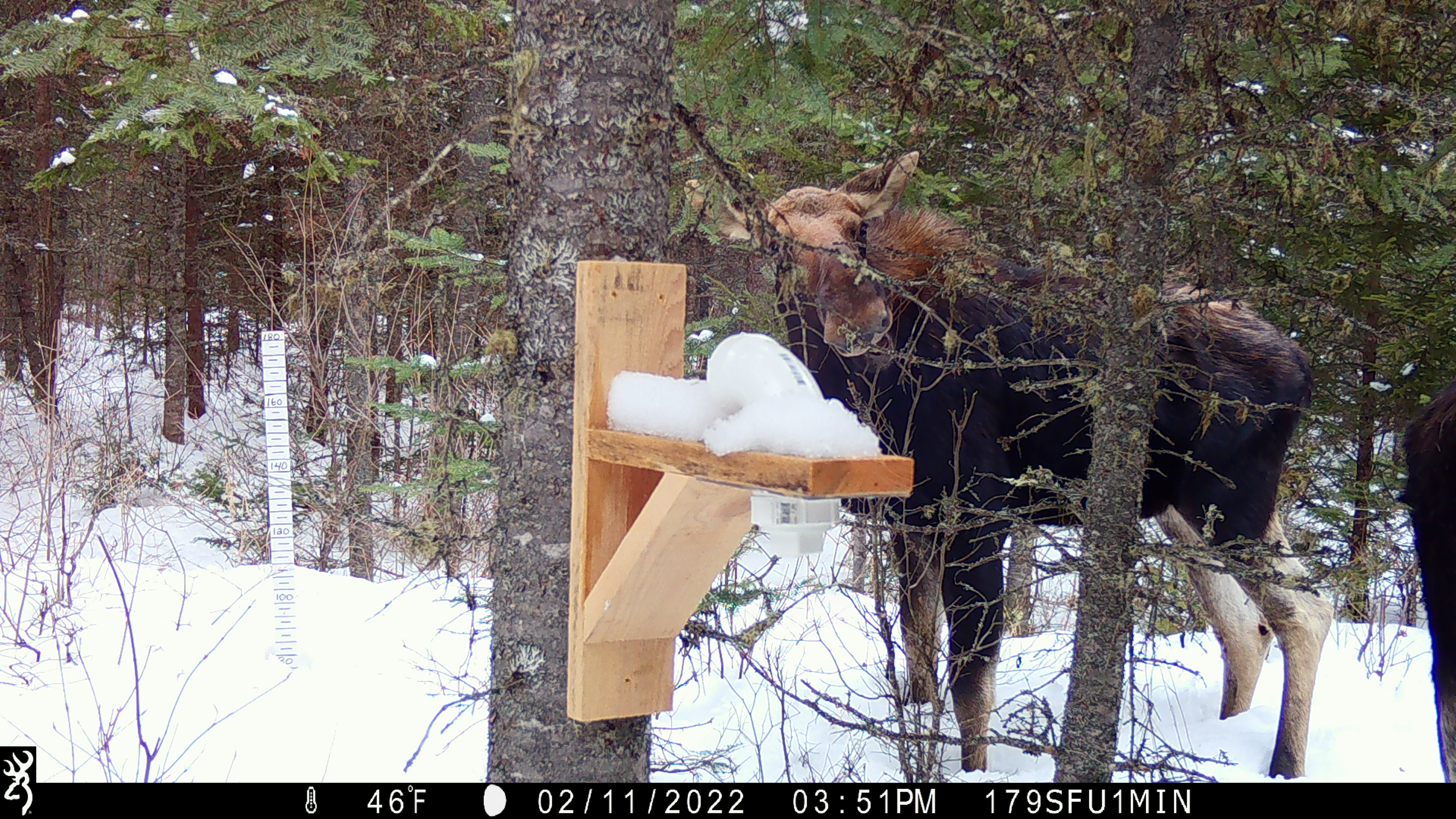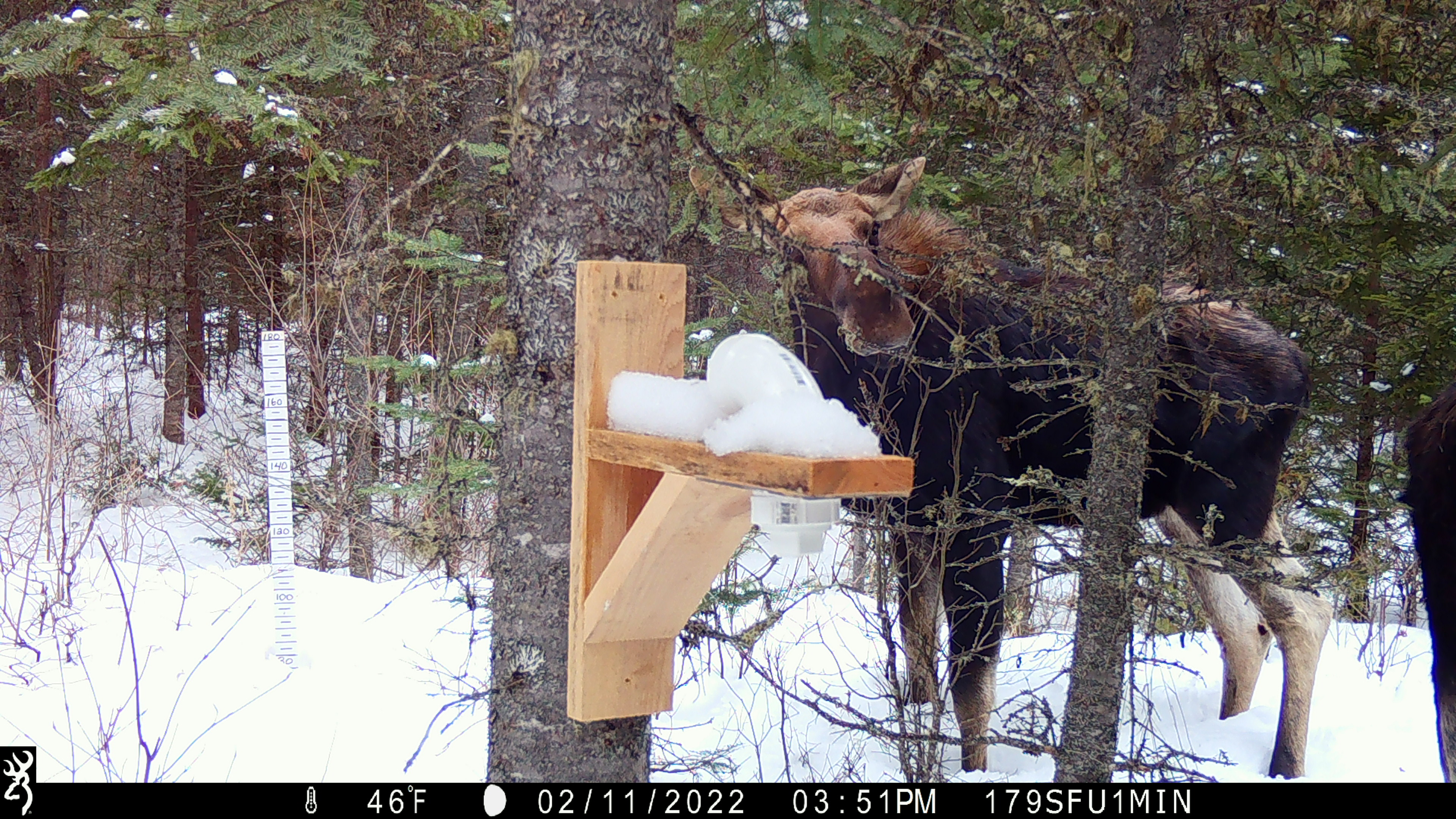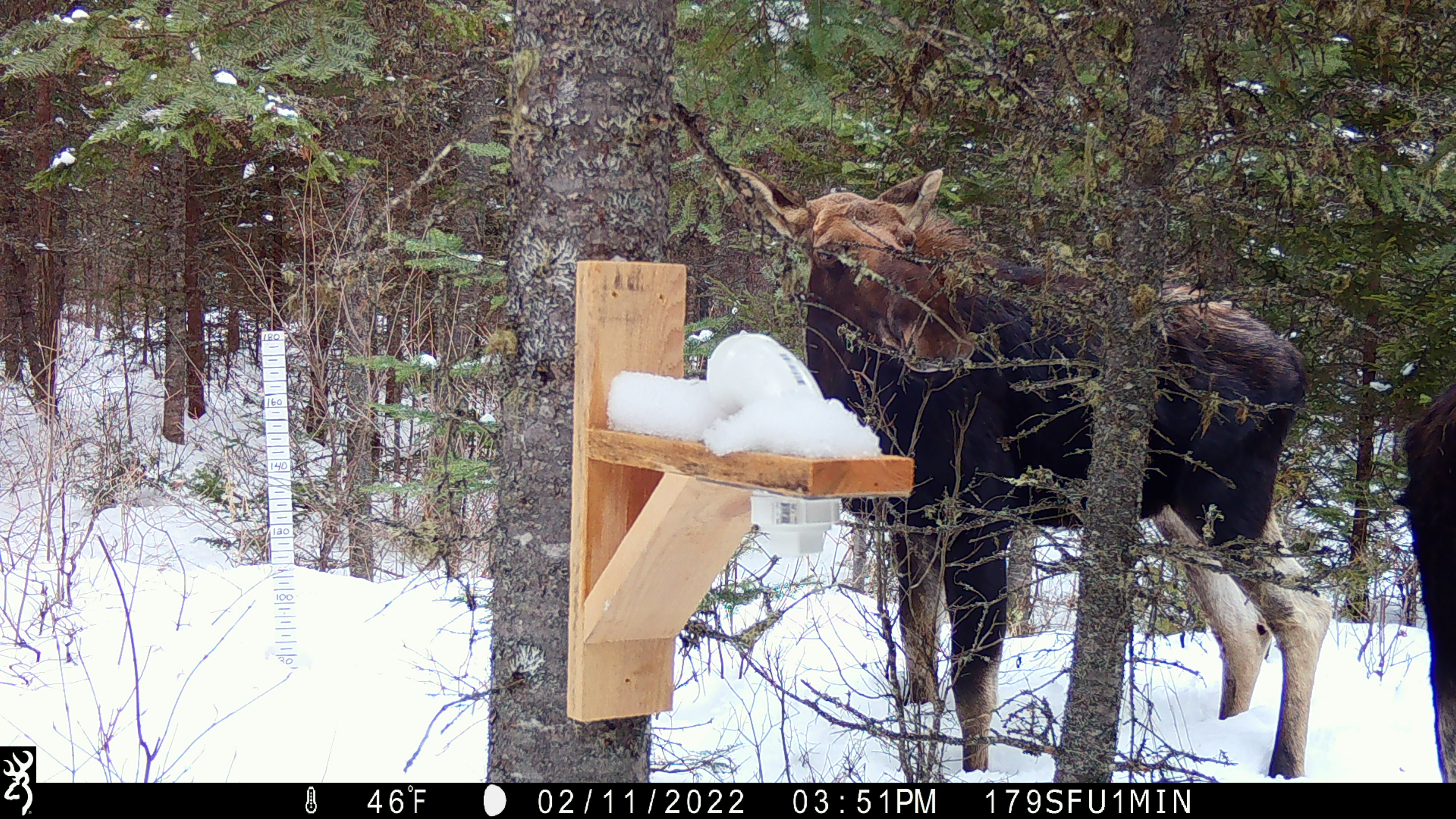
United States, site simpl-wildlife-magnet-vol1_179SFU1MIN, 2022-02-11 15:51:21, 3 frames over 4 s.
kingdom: Animalia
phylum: Chordata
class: Mammalia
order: Artiodactyla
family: Cervidae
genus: Alces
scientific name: Alces alces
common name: moose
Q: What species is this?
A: Moose (Alces alces).